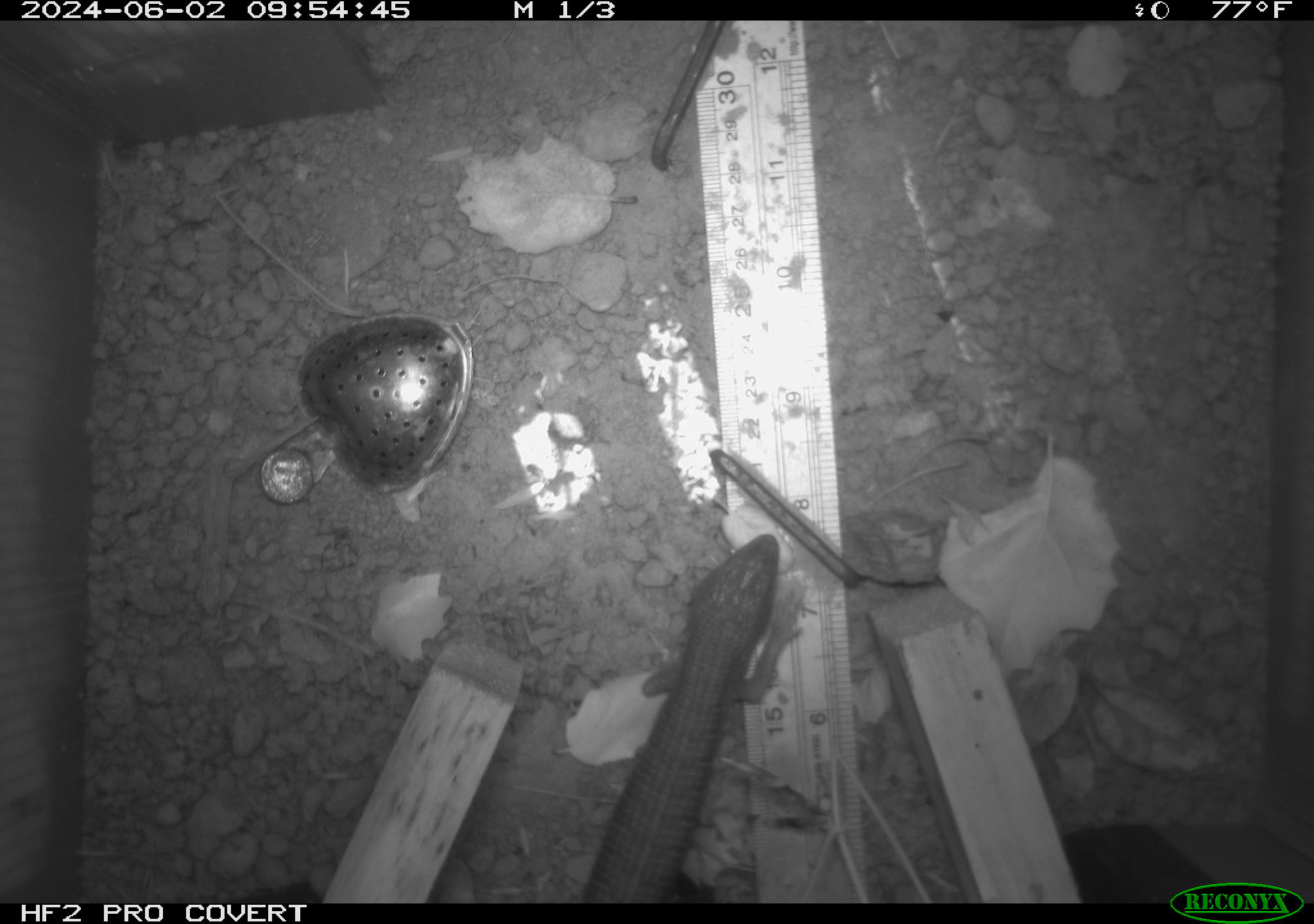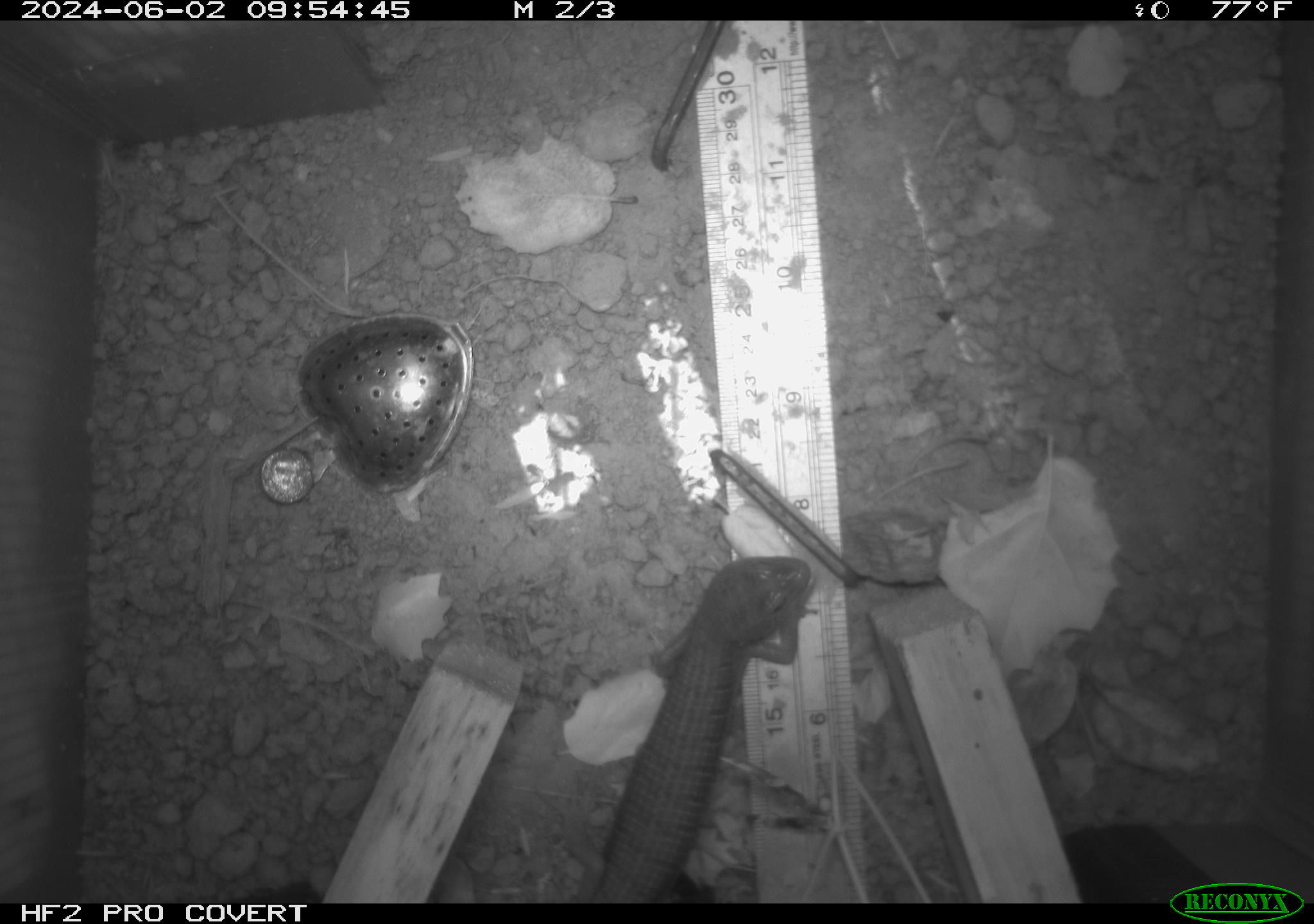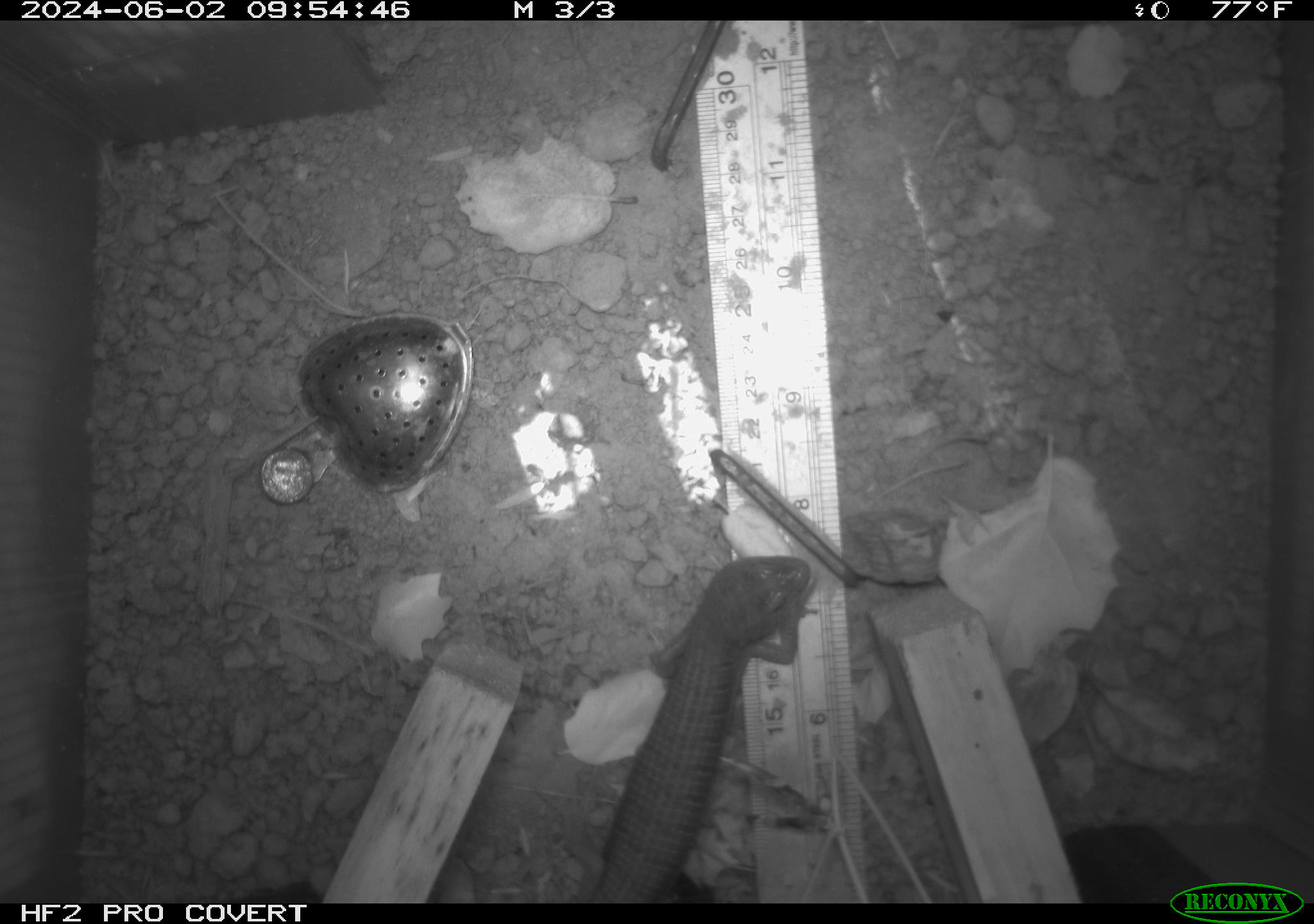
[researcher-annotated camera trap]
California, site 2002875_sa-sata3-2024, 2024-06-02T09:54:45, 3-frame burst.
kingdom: Animalia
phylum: Chordata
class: Reptilia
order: Squamata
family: Anguidae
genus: Elgaria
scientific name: Elgaria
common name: alligator lizards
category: elgaria species